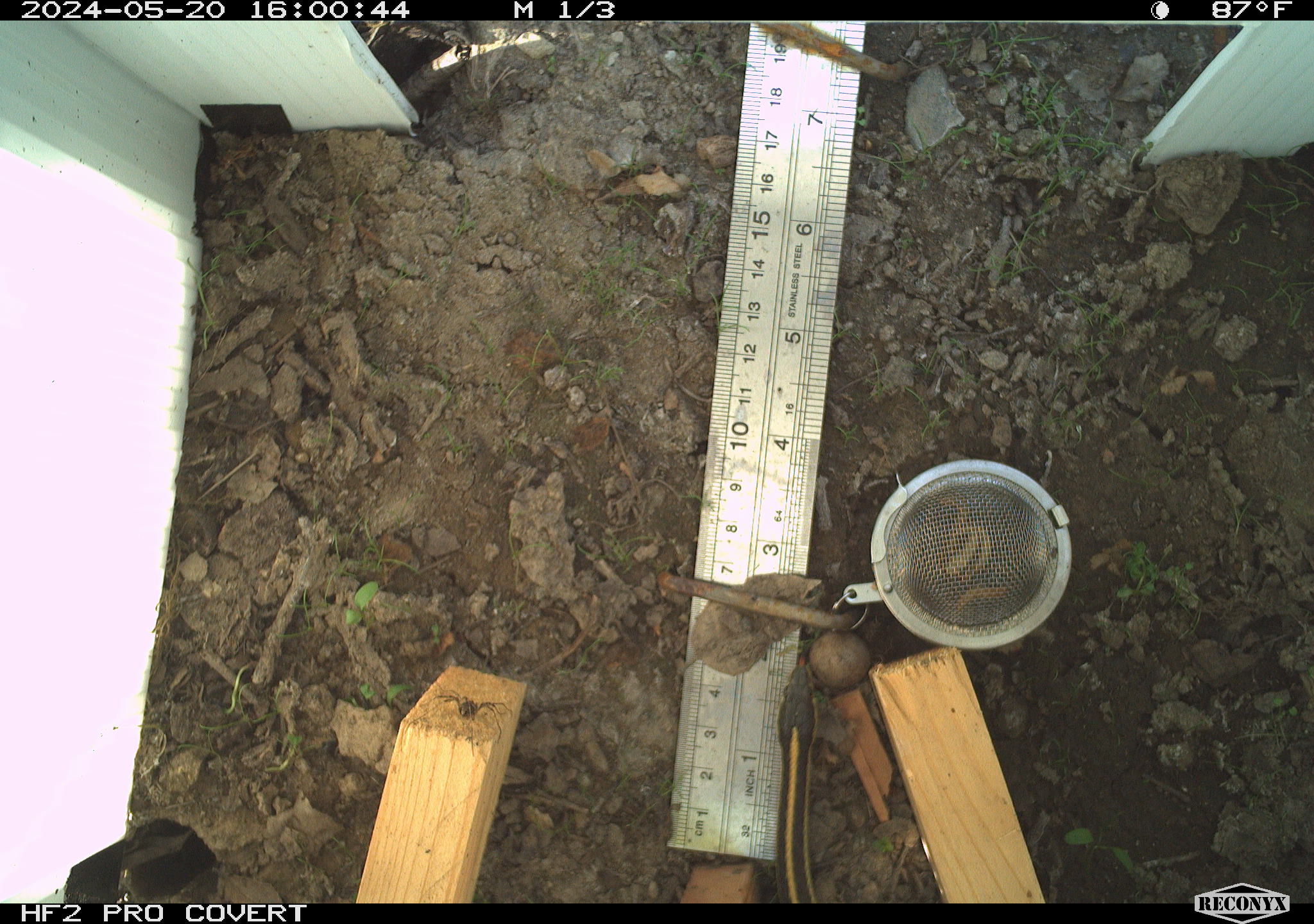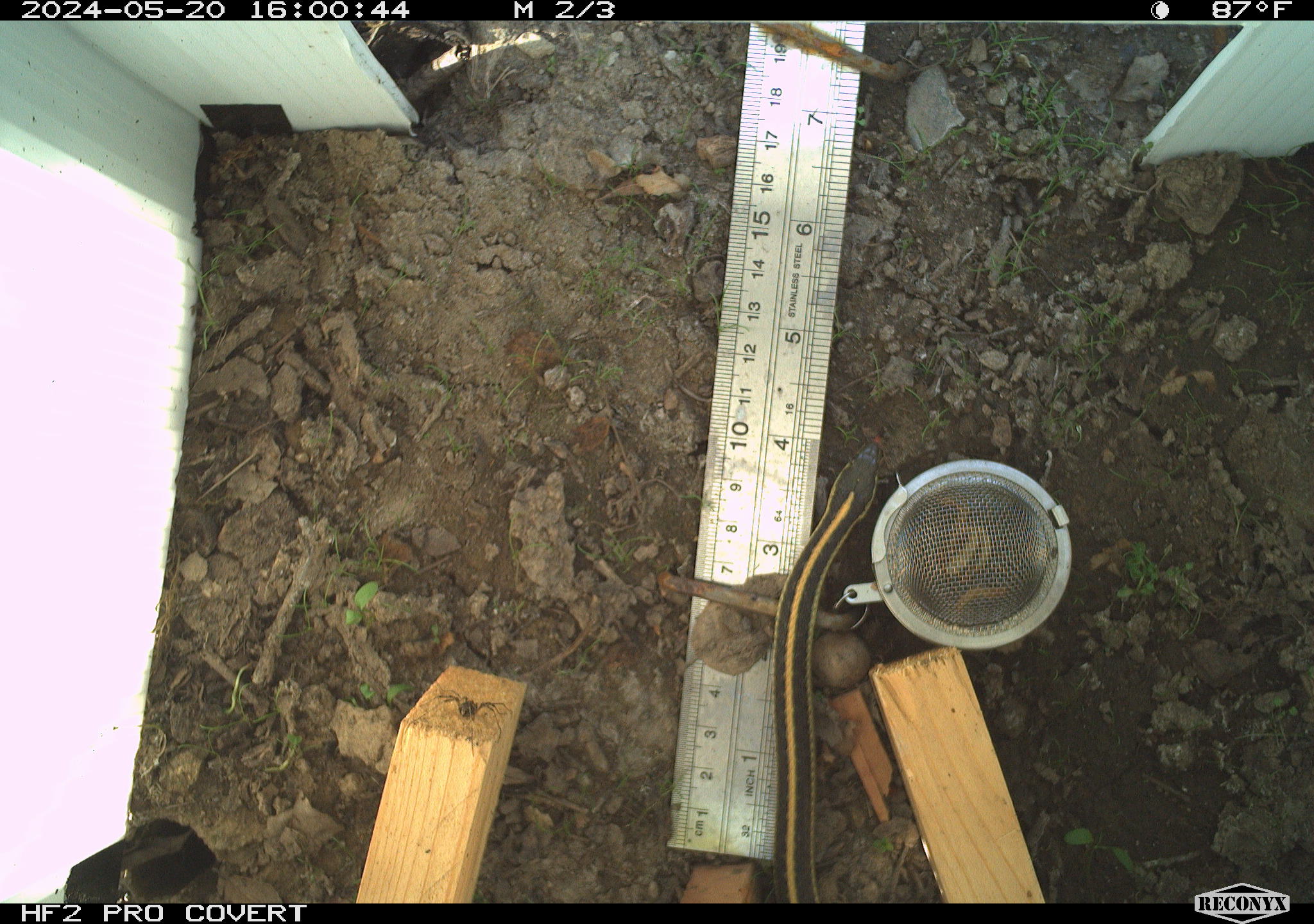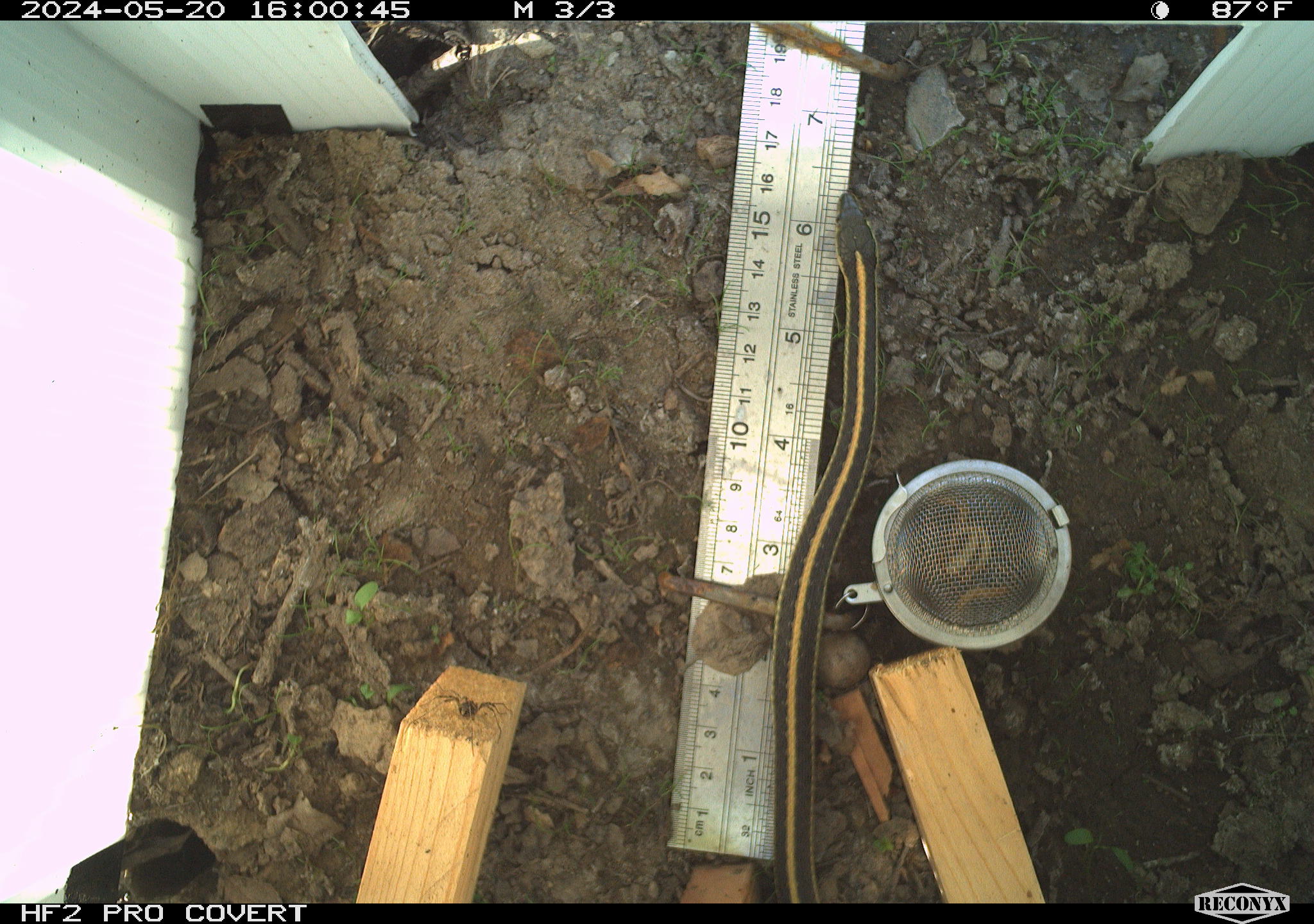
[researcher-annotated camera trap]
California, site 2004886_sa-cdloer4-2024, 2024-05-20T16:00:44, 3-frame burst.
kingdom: Animalia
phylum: Chordata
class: Reptilia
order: Squamata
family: Colubridae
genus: Thamnophis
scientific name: Thamnophis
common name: american gartersnakes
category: thamnophis species